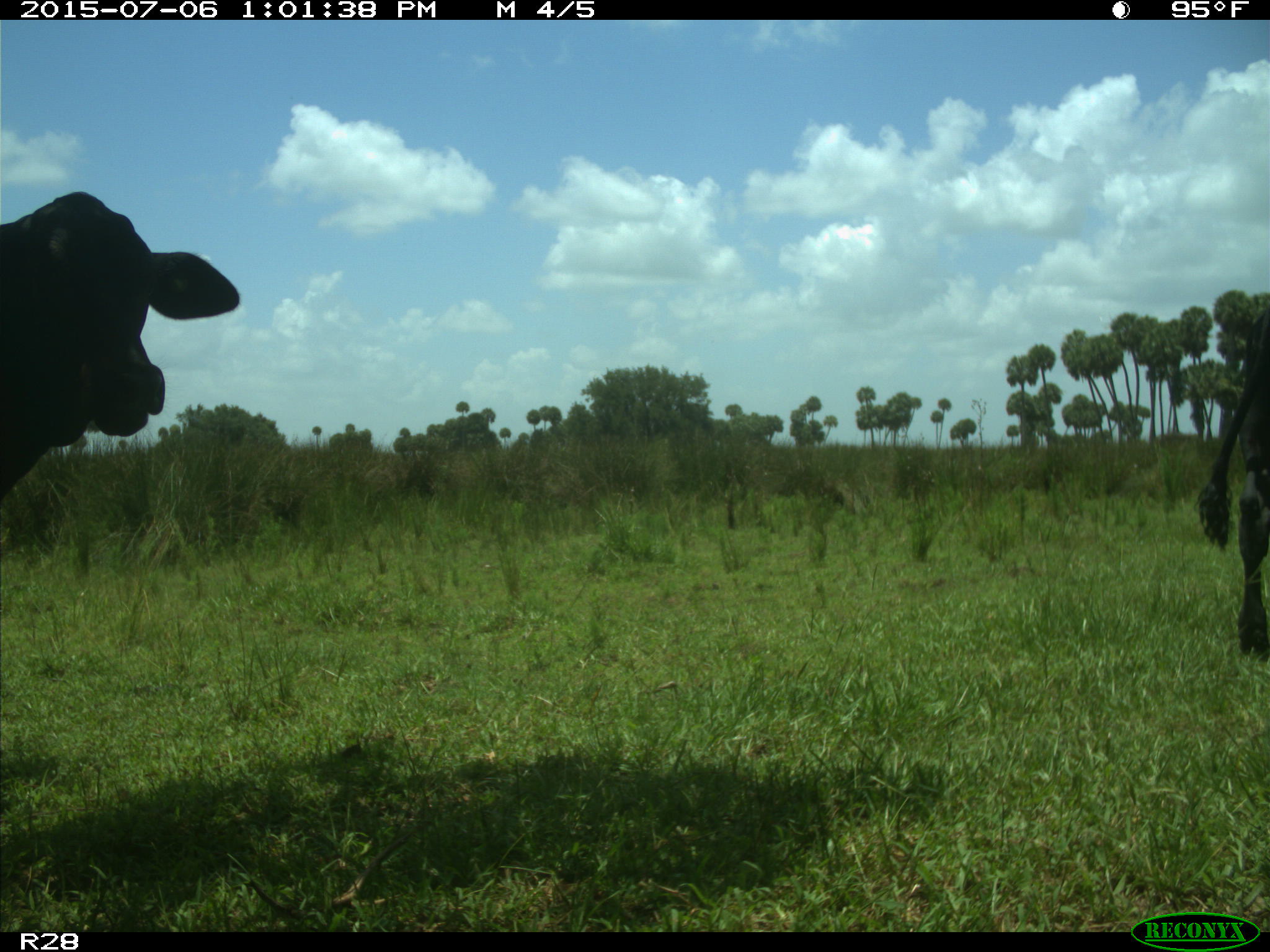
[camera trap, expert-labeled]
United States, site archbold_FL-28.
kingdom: Animalia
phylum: Chordata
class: Mammalia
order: Artiodactyla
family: Bovidae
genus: Bos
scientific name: Bos taurus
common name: domestic cow